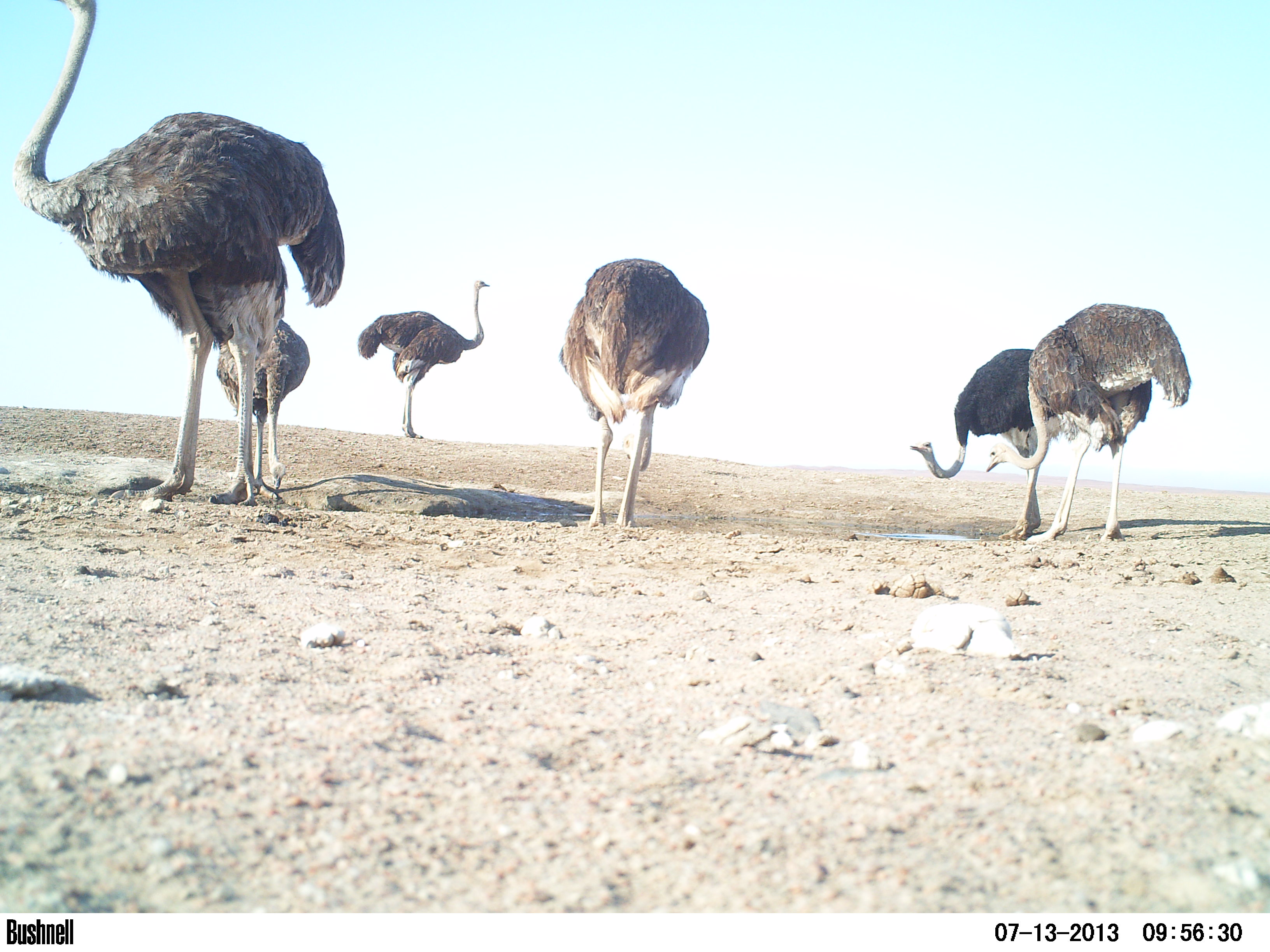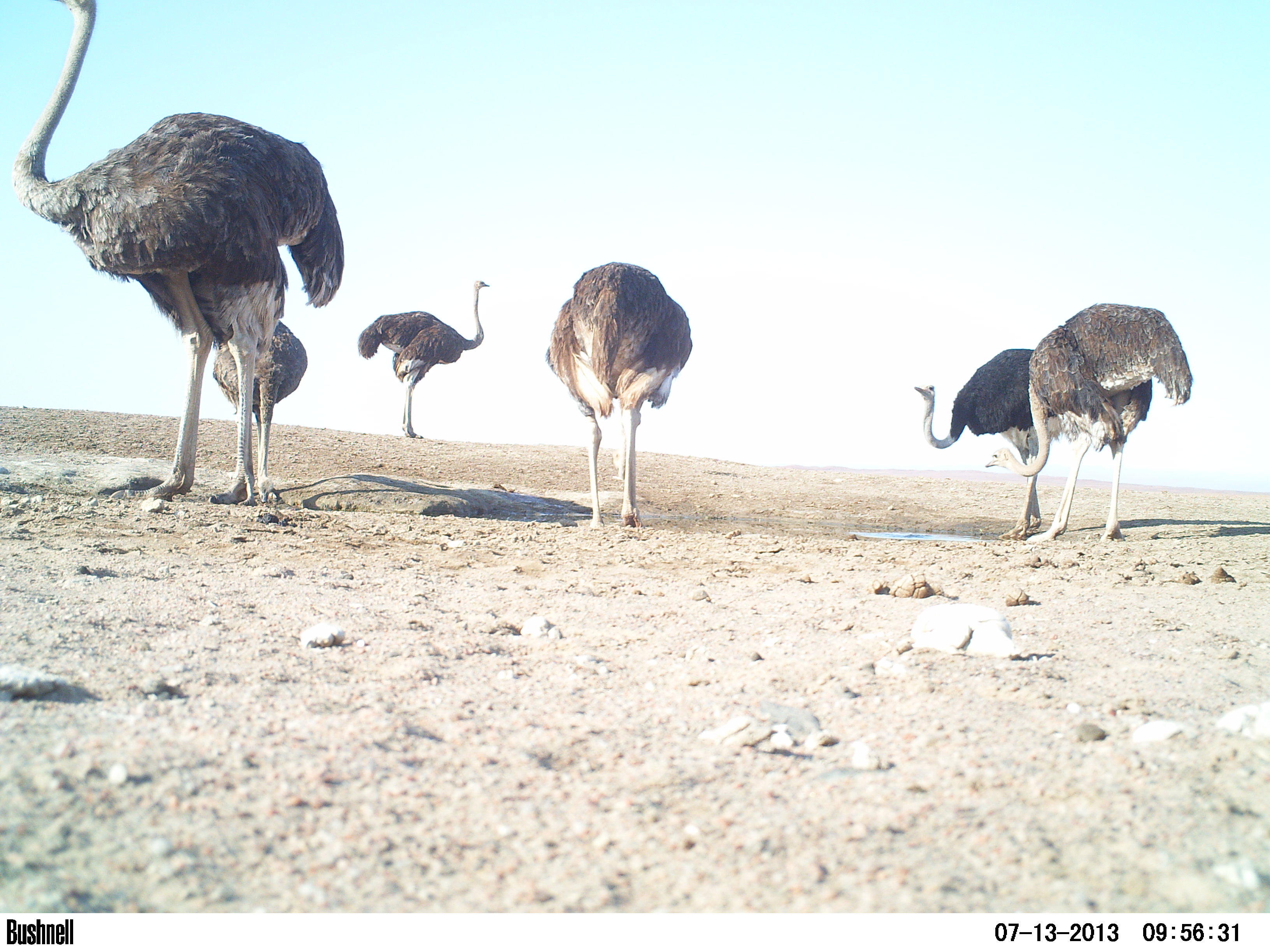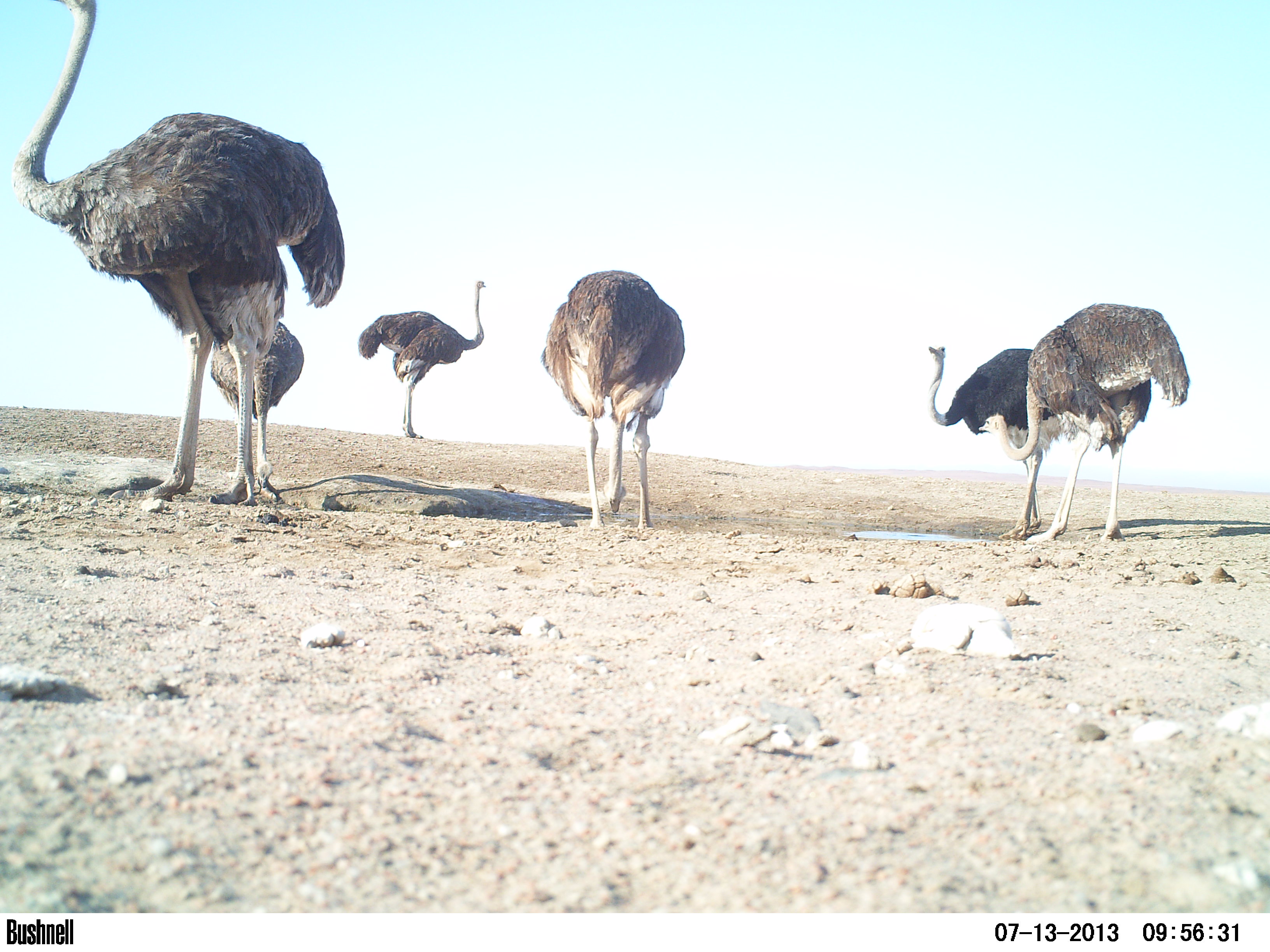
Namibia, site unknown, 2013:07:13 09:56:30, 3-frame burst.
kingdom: Animalia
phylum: Chordata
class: Aves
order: Struthioniformes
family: Struthionidae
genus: Struthio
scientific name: Struthio camelus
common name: common ostrich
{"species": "Struthio camelus (common ostrich)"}